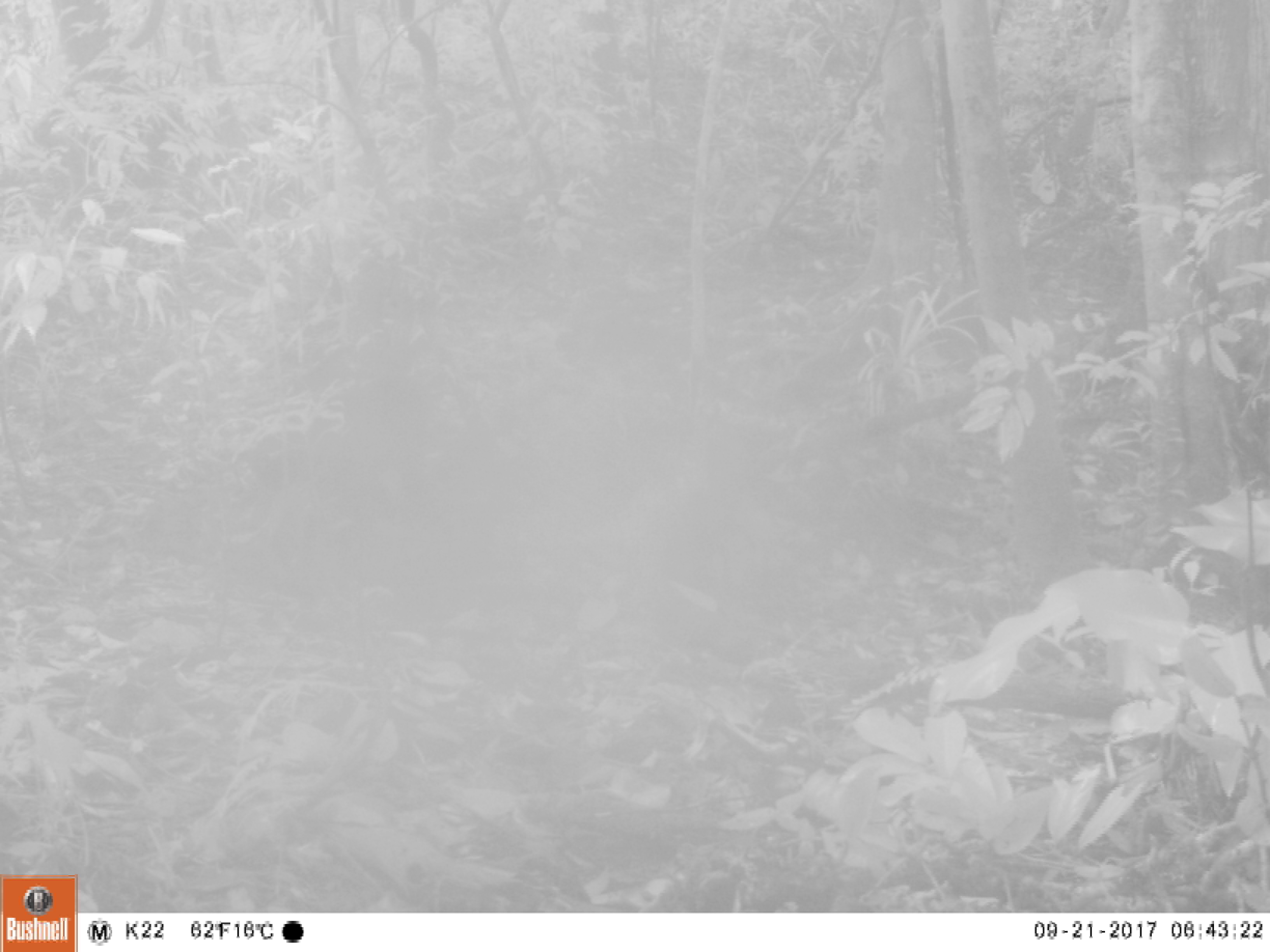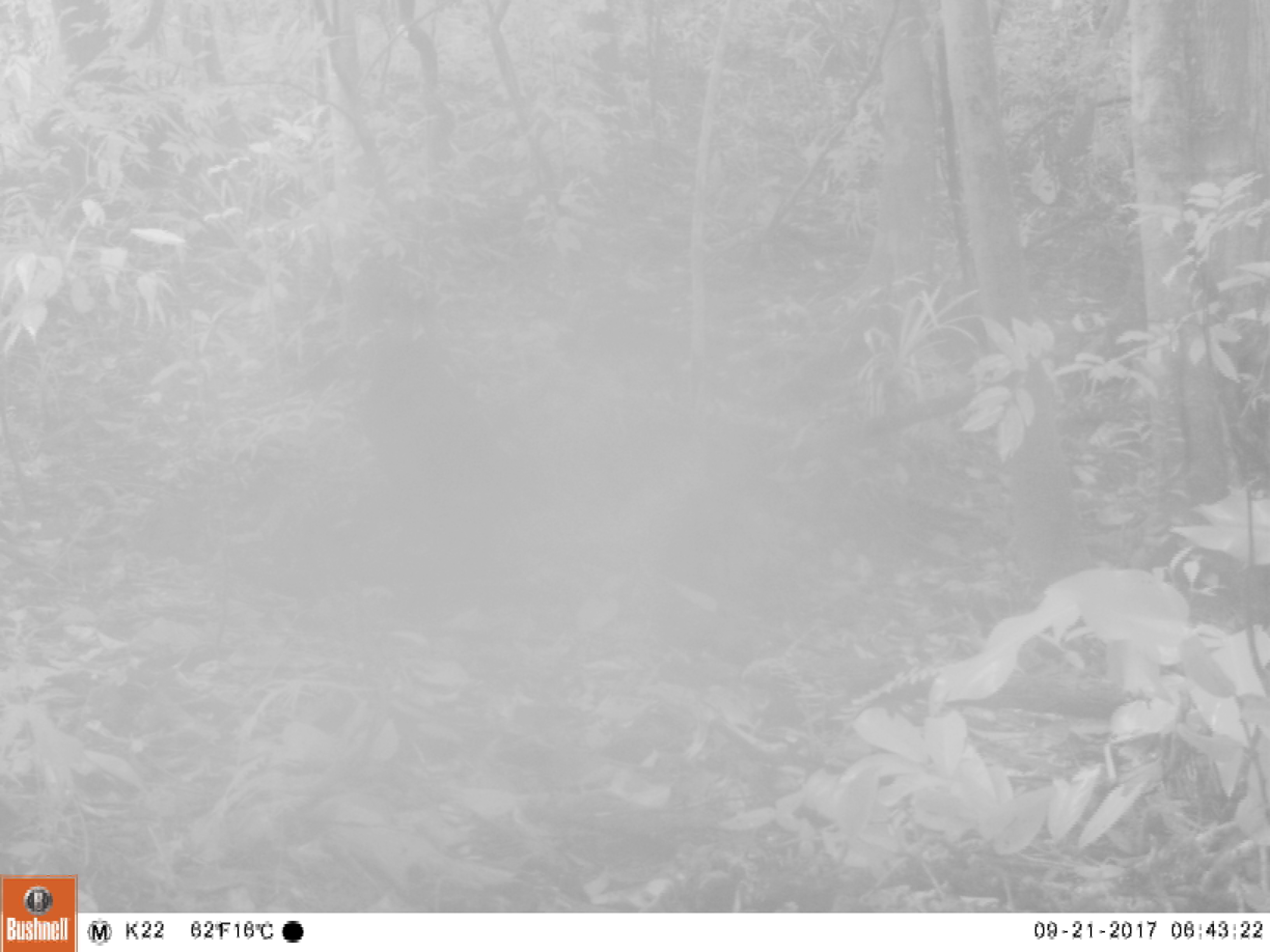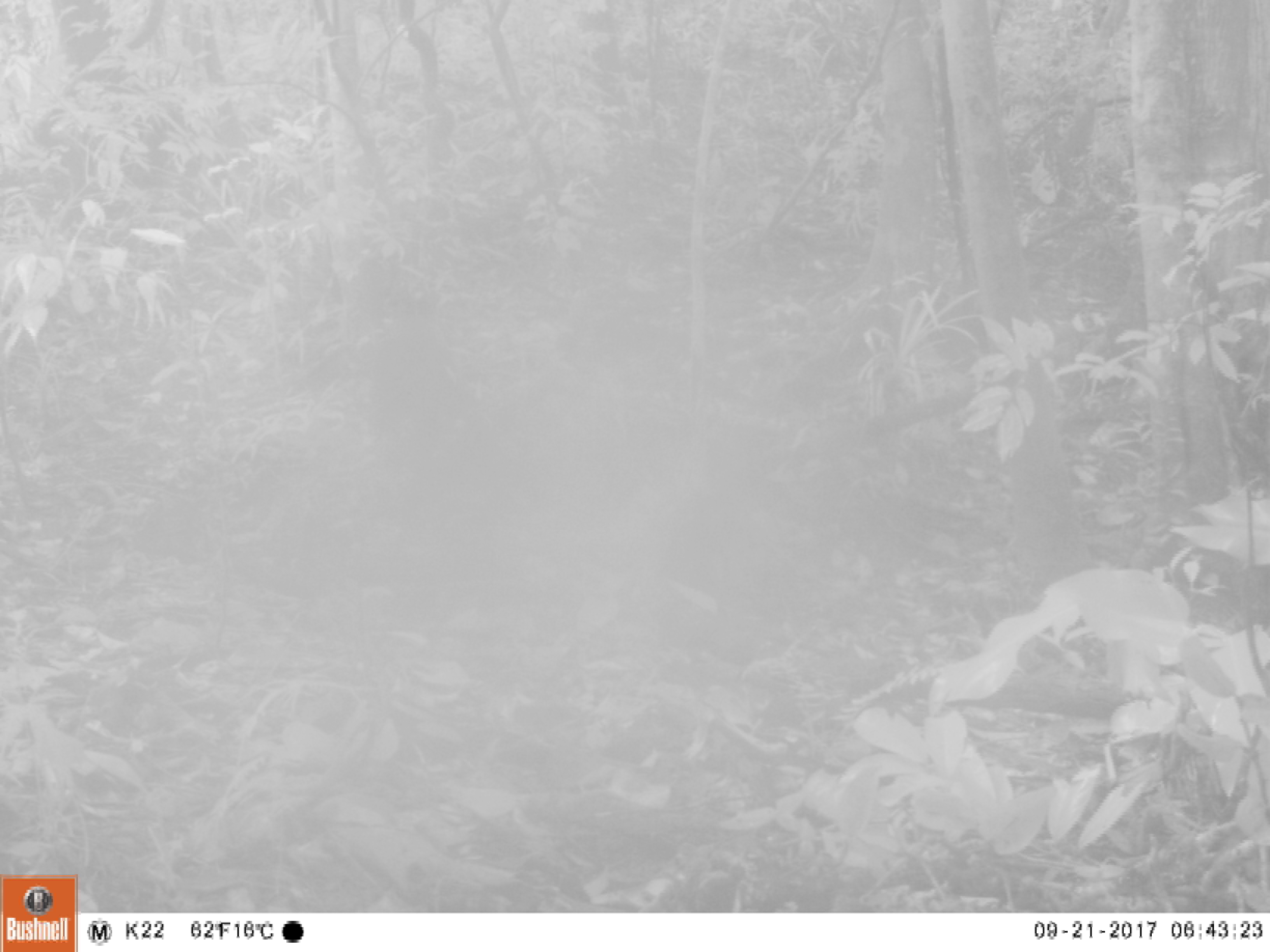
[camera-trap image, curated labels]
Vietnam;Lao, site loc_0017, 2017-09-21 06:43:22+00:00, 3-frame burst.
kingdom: Animalia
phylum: Chordata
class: Mammalia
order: Primates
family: Cercopithecidae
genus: Macaca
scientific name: Macaca arctoides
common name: stump-tailed macaque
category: stump tailed macaque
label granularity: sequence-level